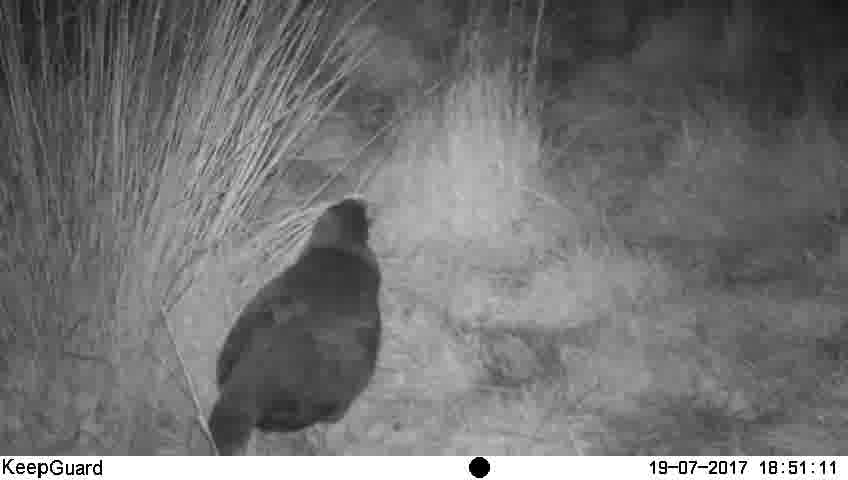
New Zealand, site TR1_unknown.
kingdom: Animalia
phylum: Chordata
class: Aves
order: Gruiformes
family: Rallidae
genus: Porphyrio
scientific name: Porphyrio mantelli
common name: takahe